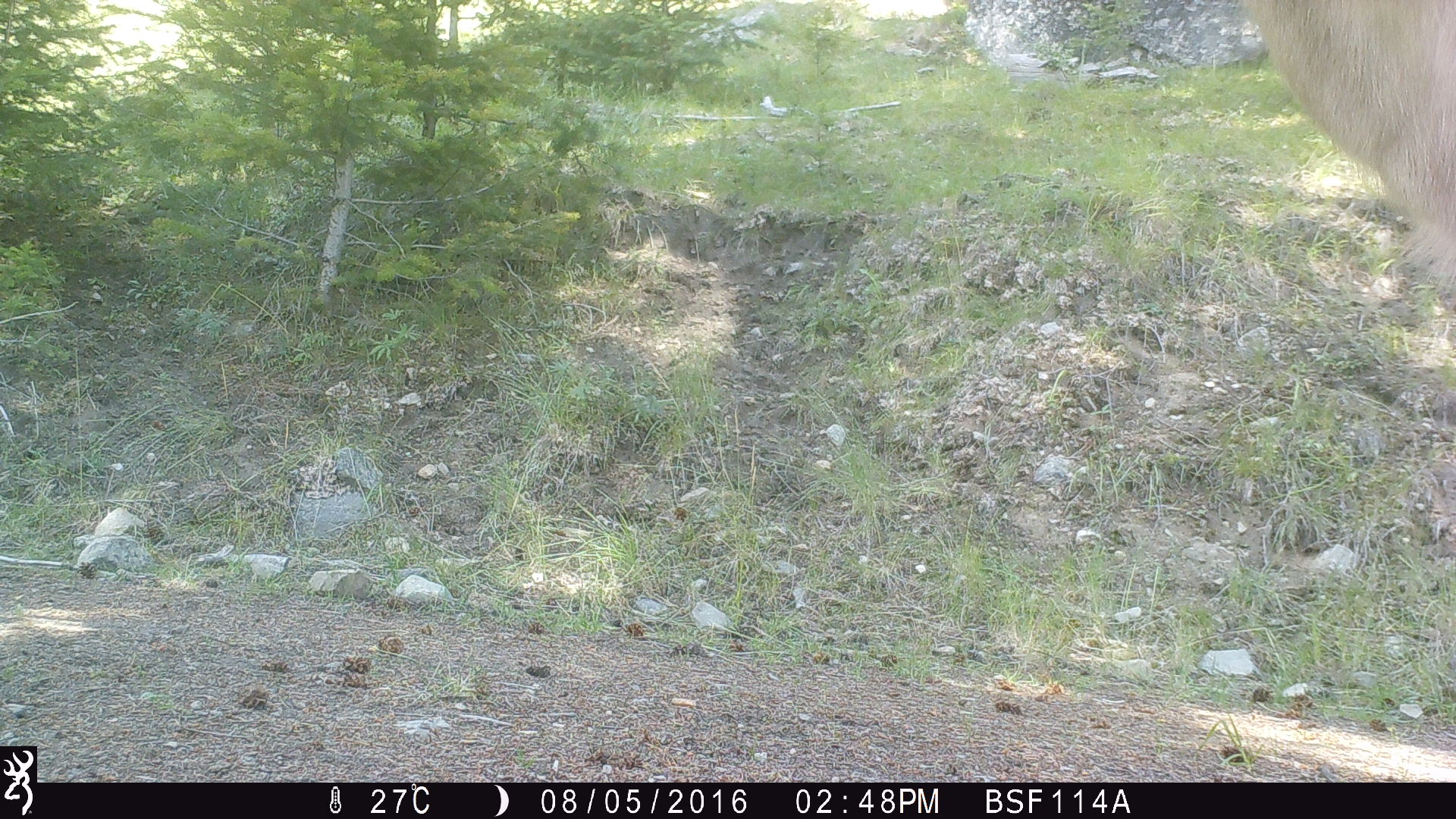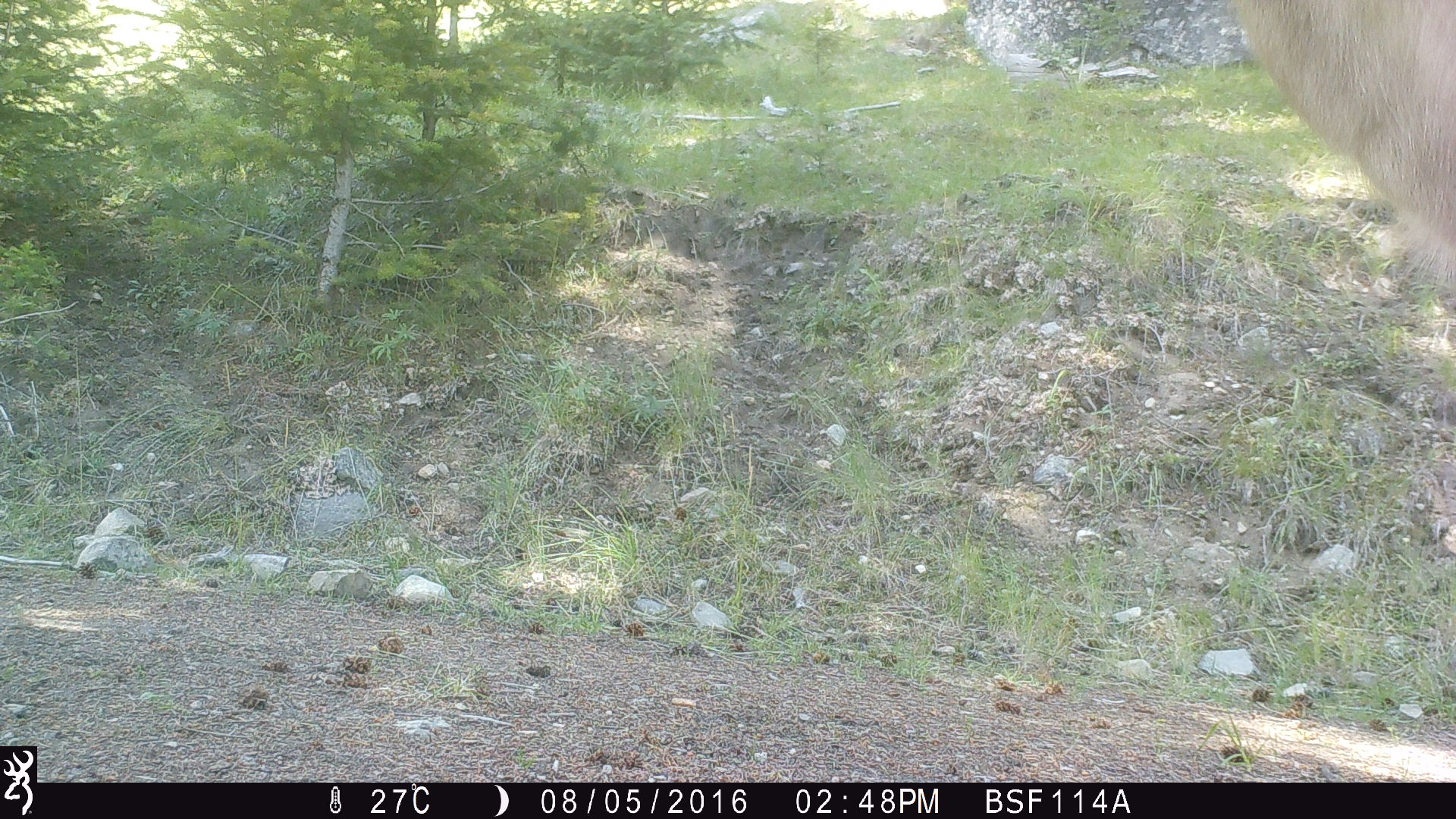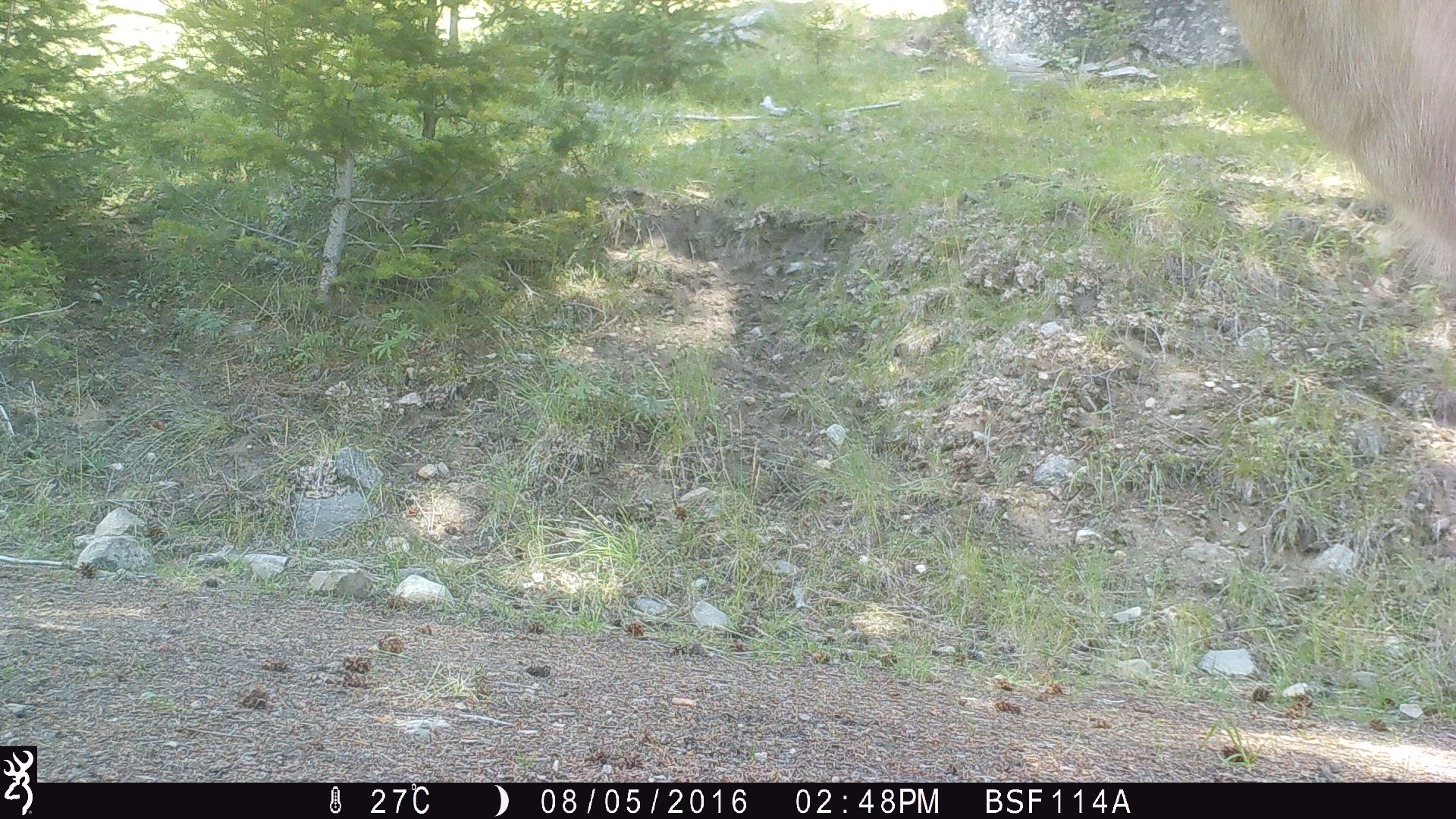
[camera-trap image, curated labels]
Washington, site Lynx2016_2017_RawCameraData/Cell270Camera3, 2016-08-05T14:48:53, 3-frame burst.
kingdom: Animalia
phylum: Chordata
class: Mammalia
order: Artiodactyla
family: Bovidae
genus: Bos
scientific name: Bos taurus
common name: domestic cattle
Domestic cattle (Bos taurus). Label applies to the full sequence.